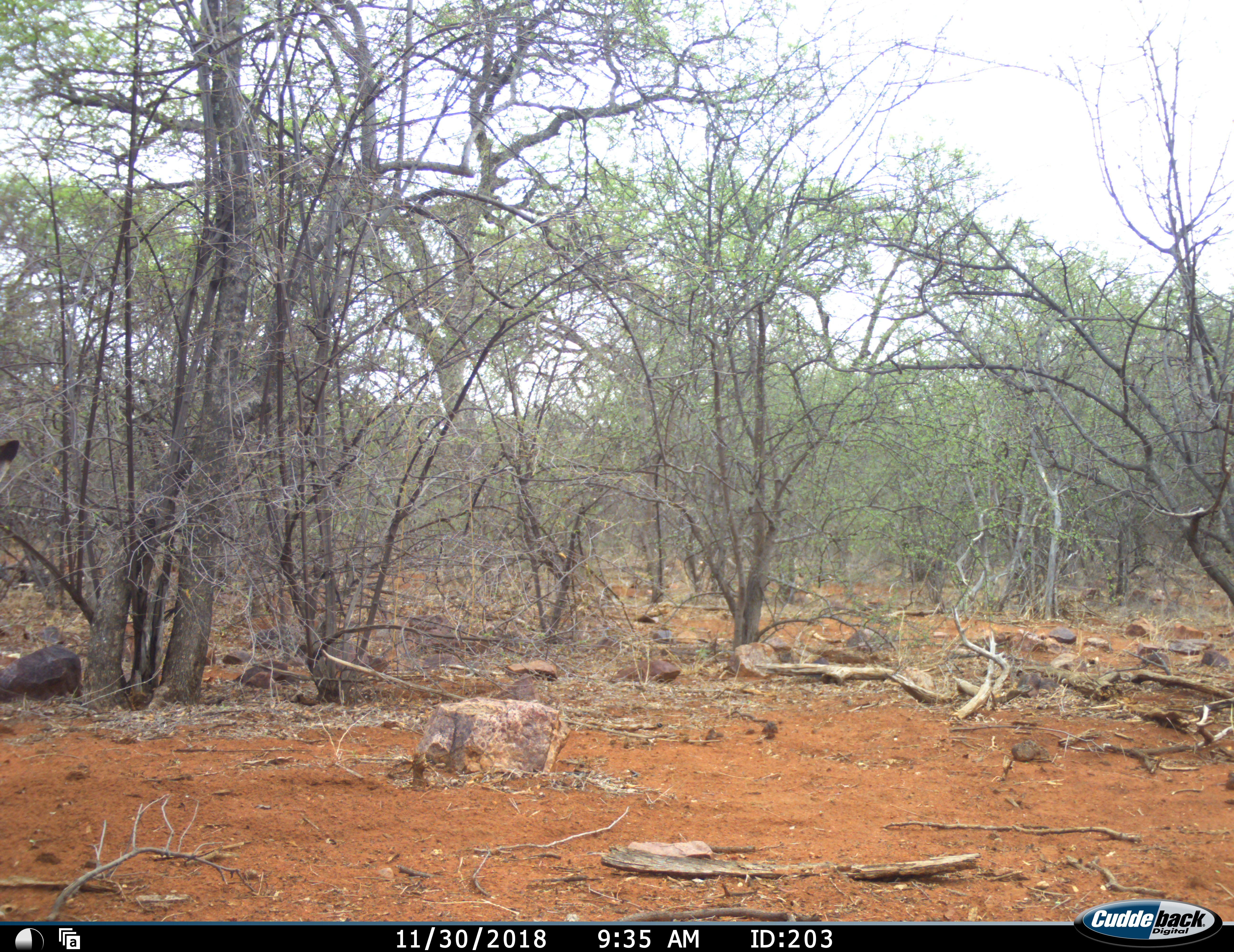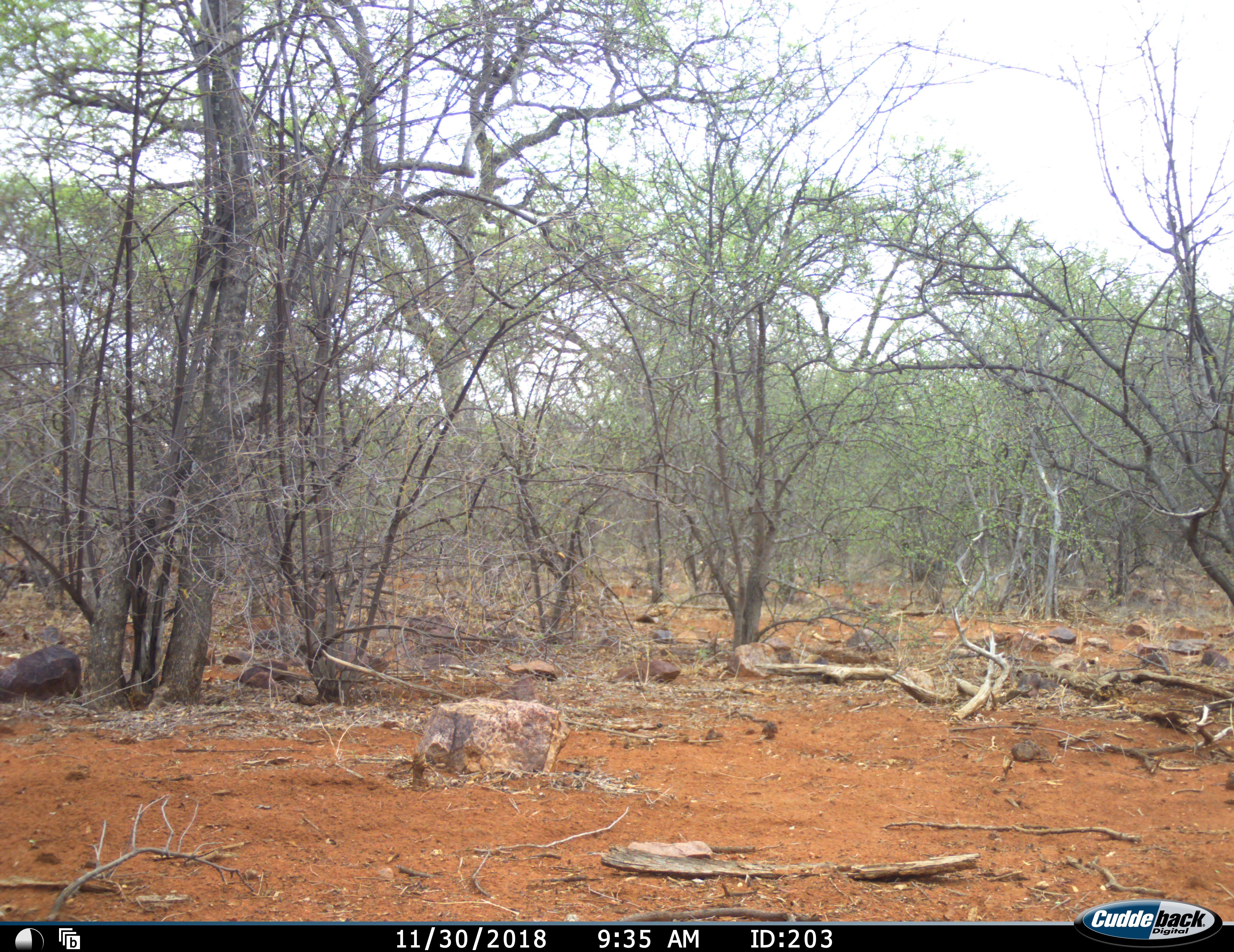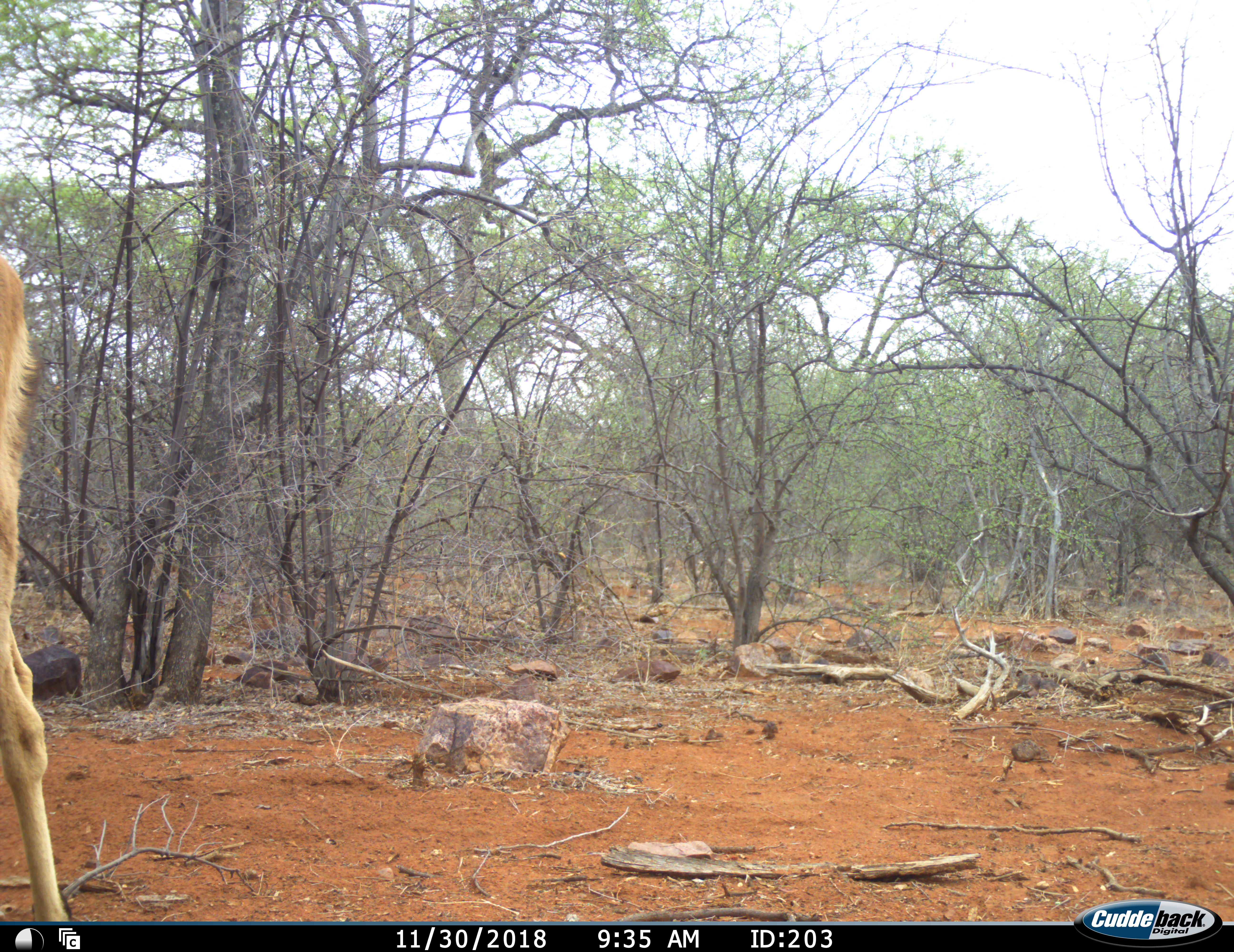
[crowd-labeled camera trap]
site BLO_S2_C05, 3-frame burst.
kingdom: Animalia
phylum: Chordata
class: Mammalia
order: Artiodactyla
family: Bovidae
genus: Aepyceros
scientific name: Aepyceros melampus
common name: impala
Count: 1.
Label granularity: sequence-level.